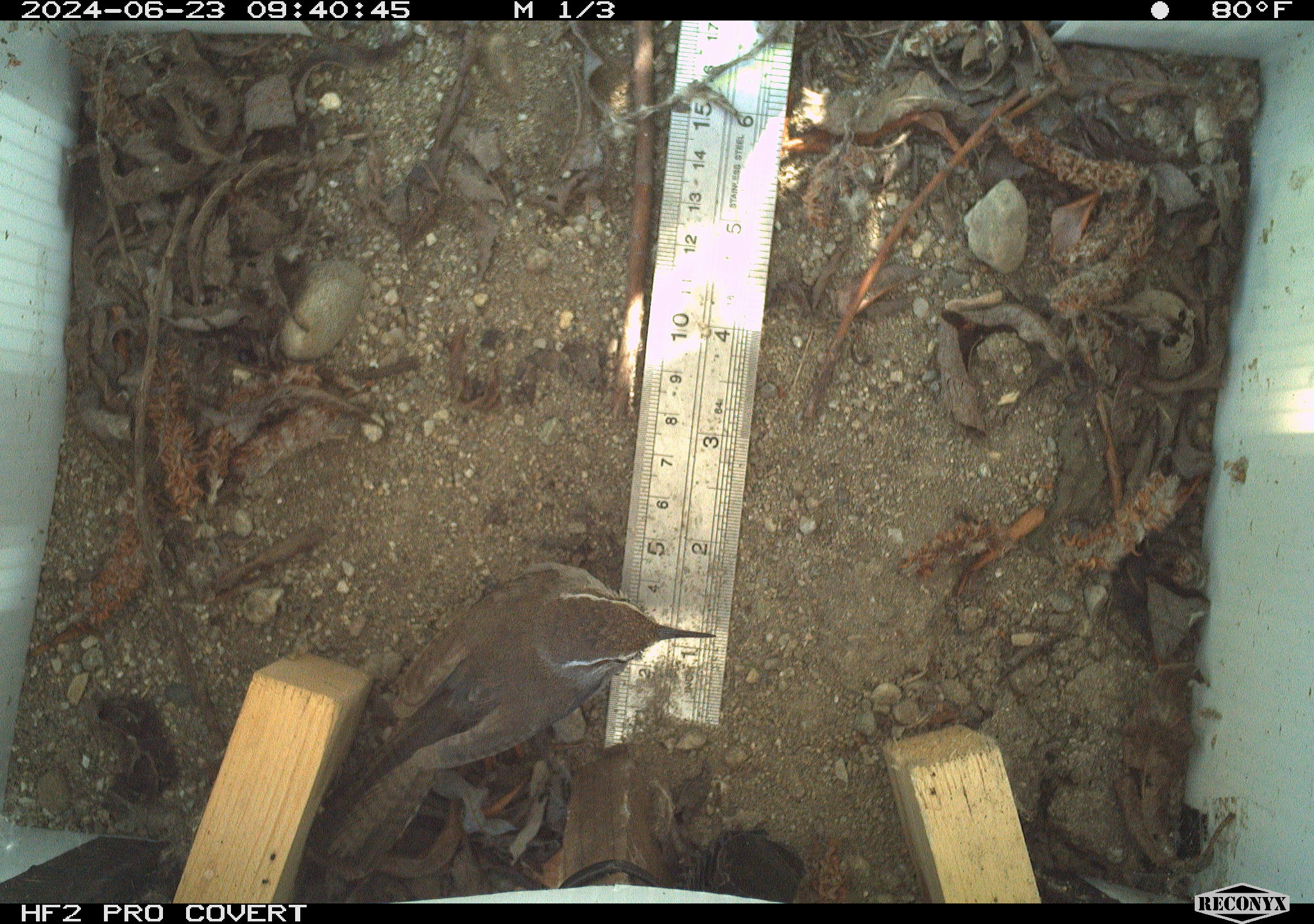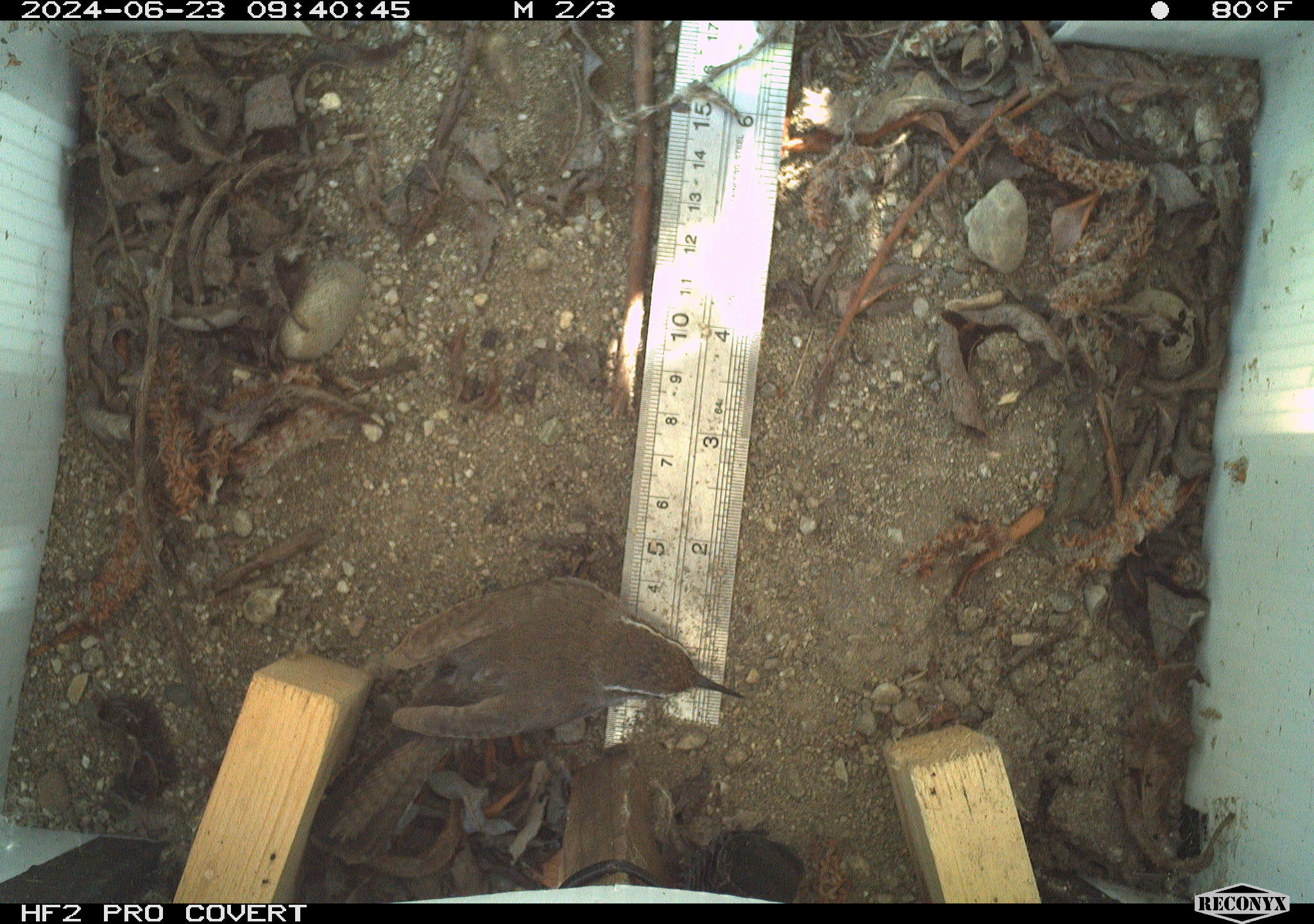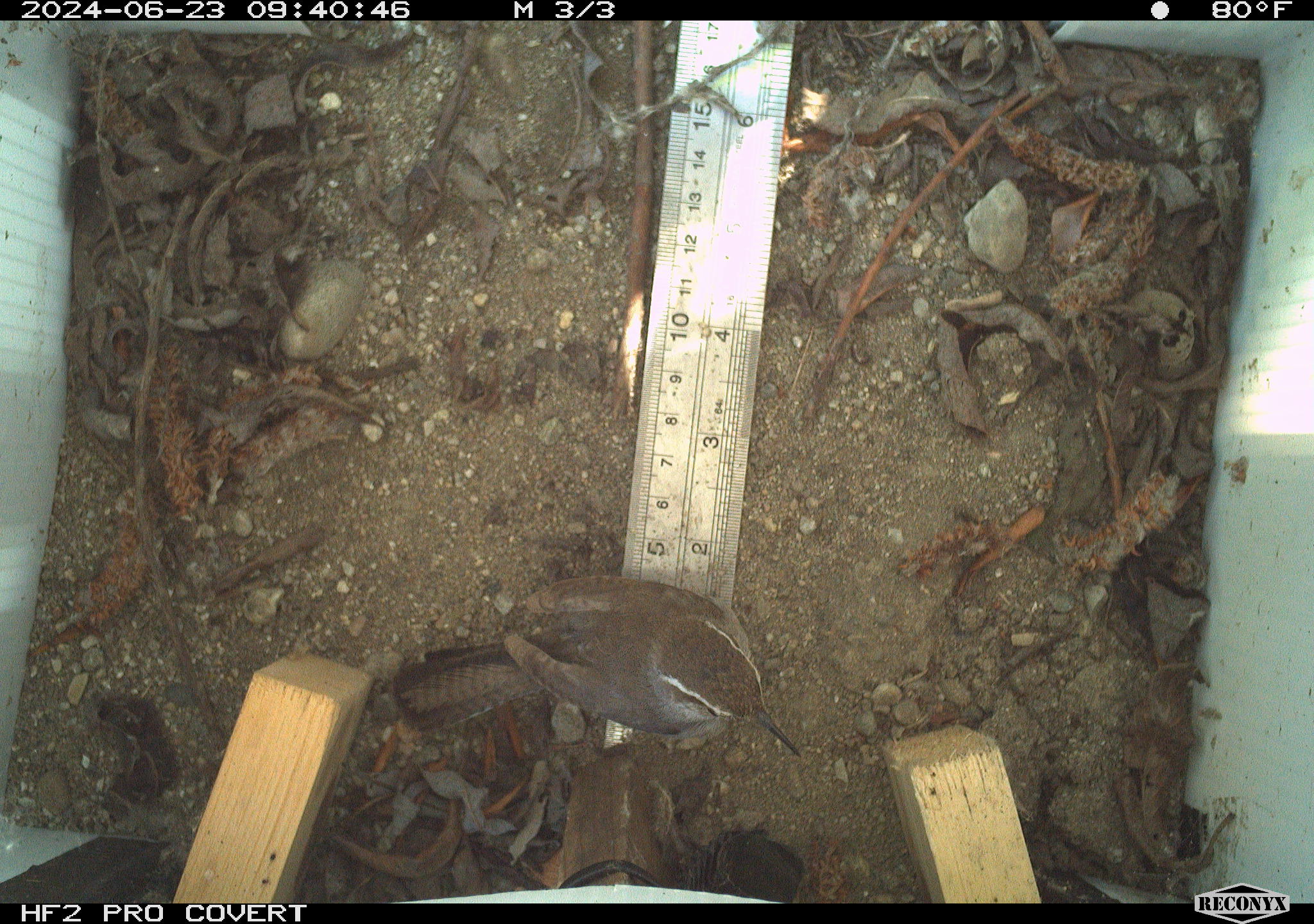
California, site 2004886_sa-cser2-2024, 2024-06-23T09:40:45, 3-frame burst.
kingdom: Animalia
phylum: Chordata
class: Aves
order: Passeriformes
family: Troglodytidae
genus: Thryomanes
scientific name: Thryomanes bewickii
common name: bewick's wren